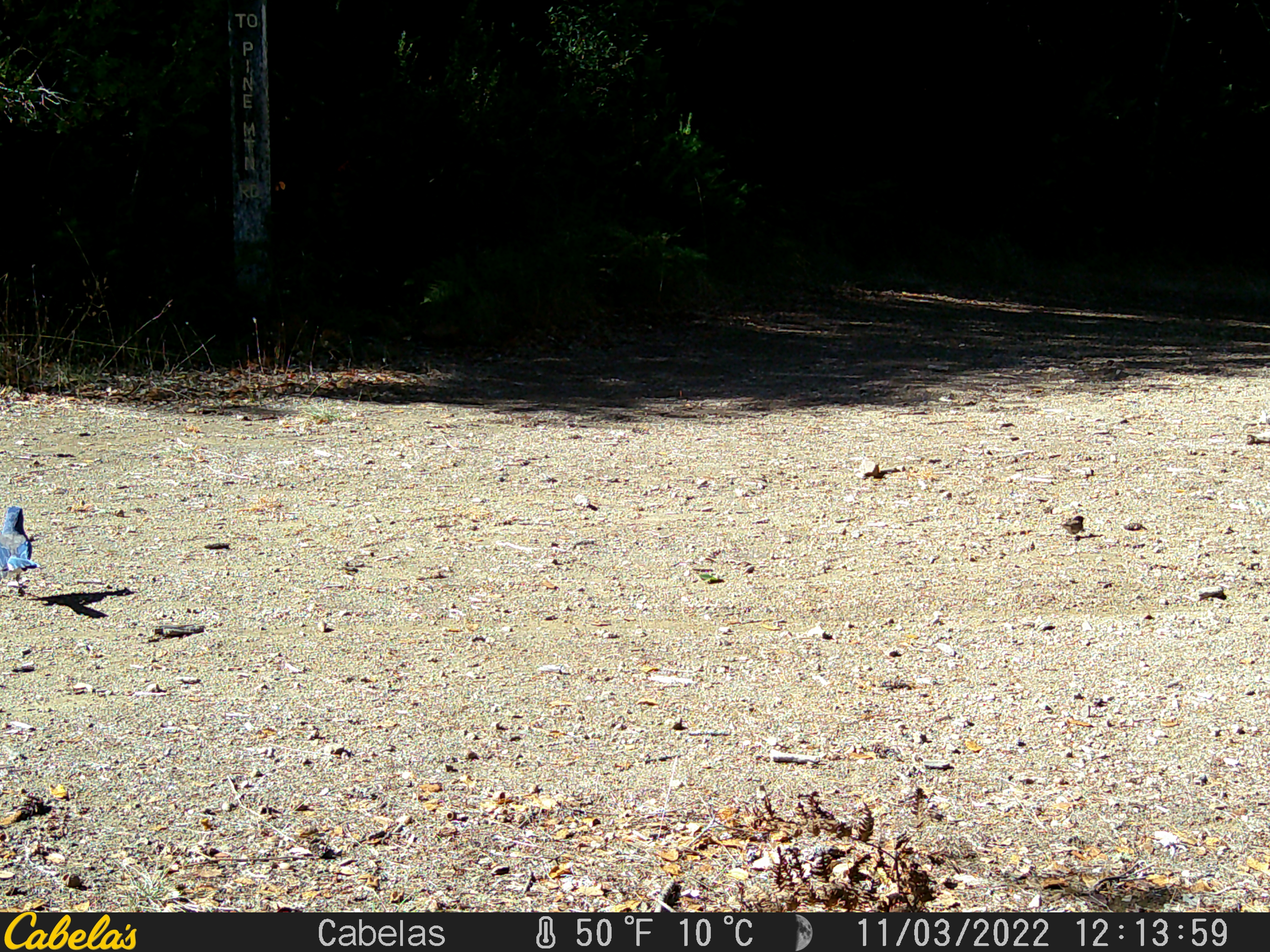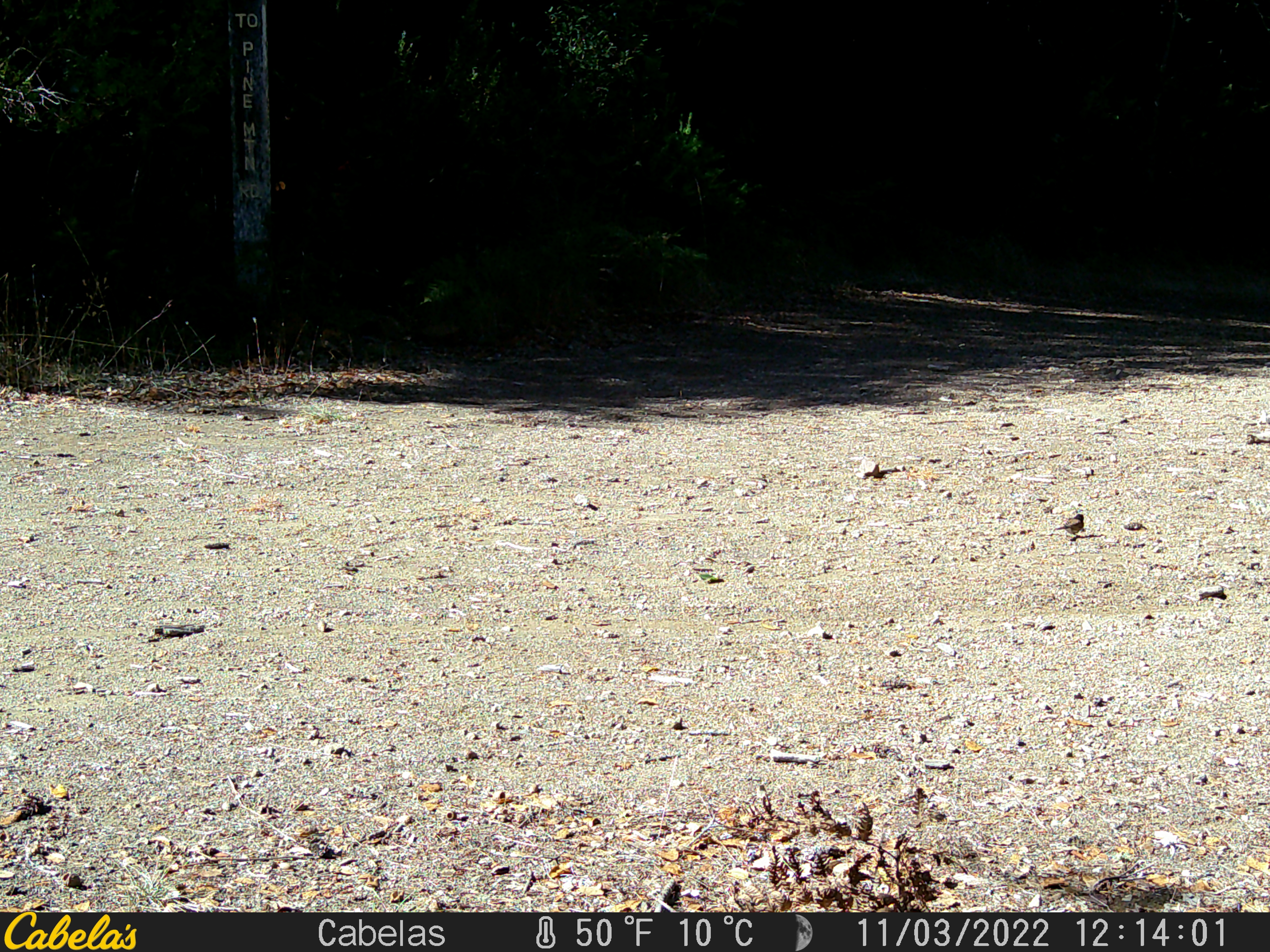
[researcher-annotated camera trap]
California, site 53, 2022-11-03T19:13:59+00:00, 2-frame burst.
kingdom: Animalia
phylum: Chordata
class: Aves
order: Passeriformes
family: Corvidae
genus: Aphelocoma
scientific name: Aphelocoma californica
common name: california scrub jay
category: western scrub-jay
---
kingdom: Animalia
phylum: Chordata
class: Aves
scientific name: Aves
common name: bird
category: unknown bird